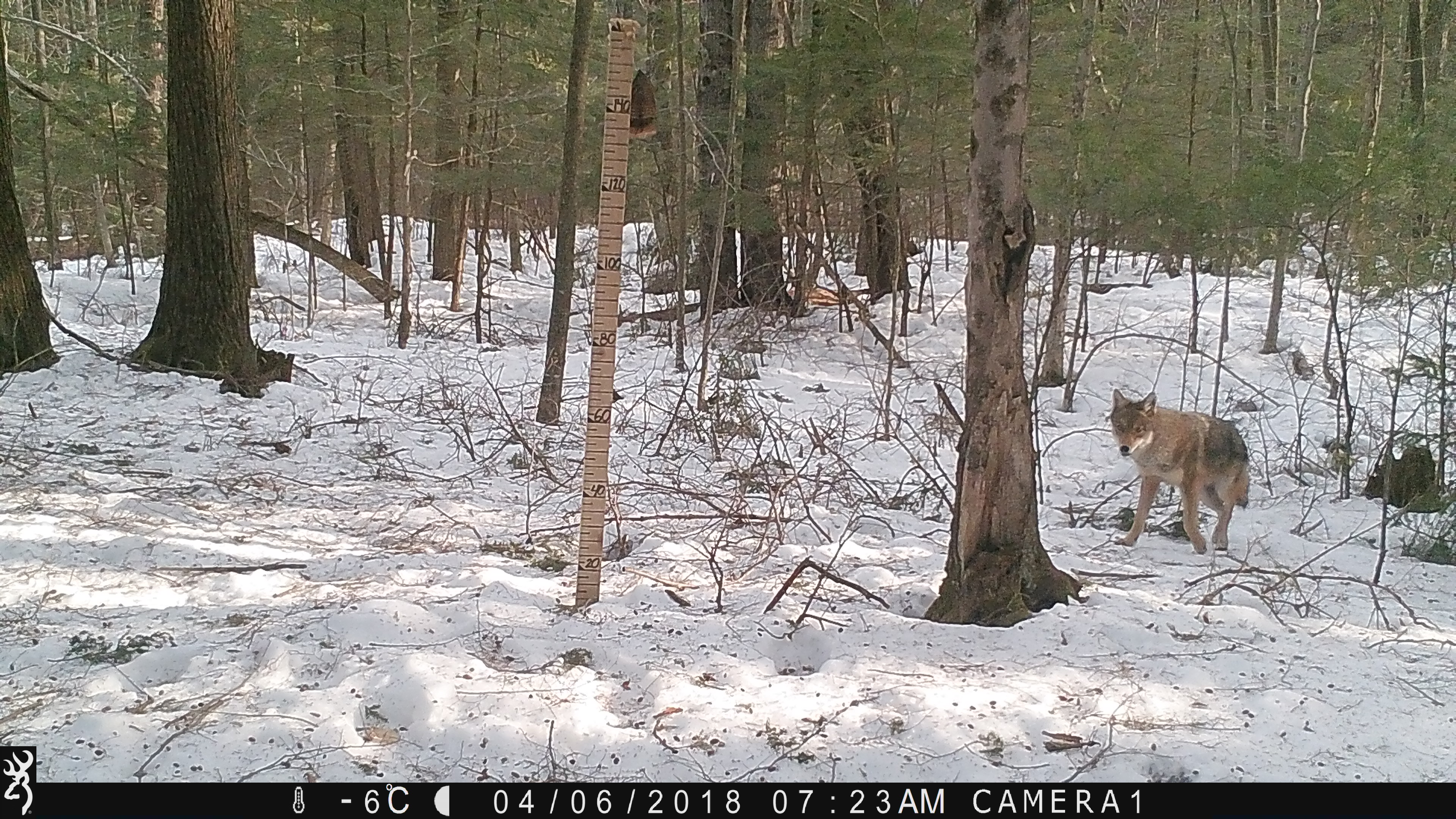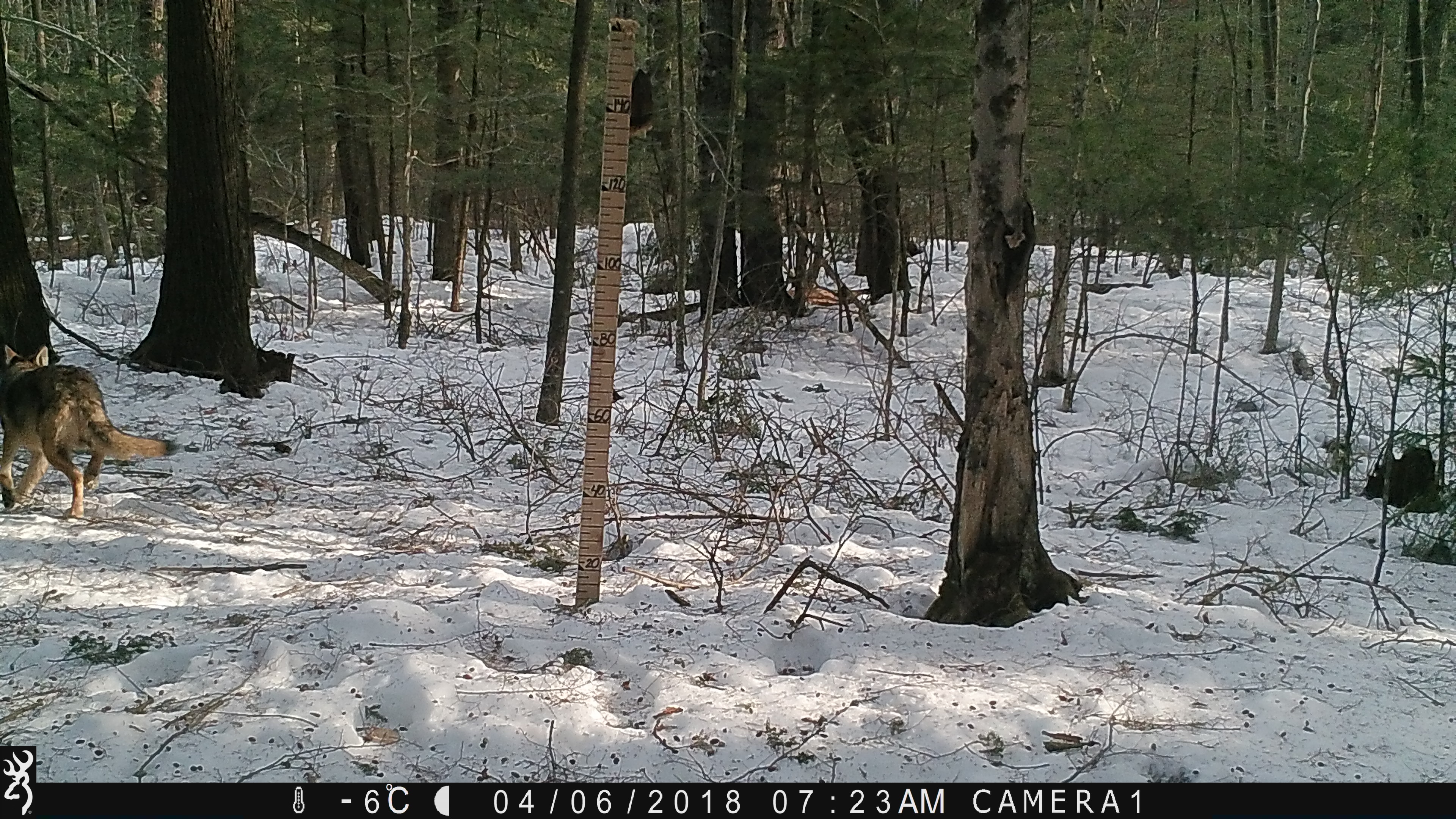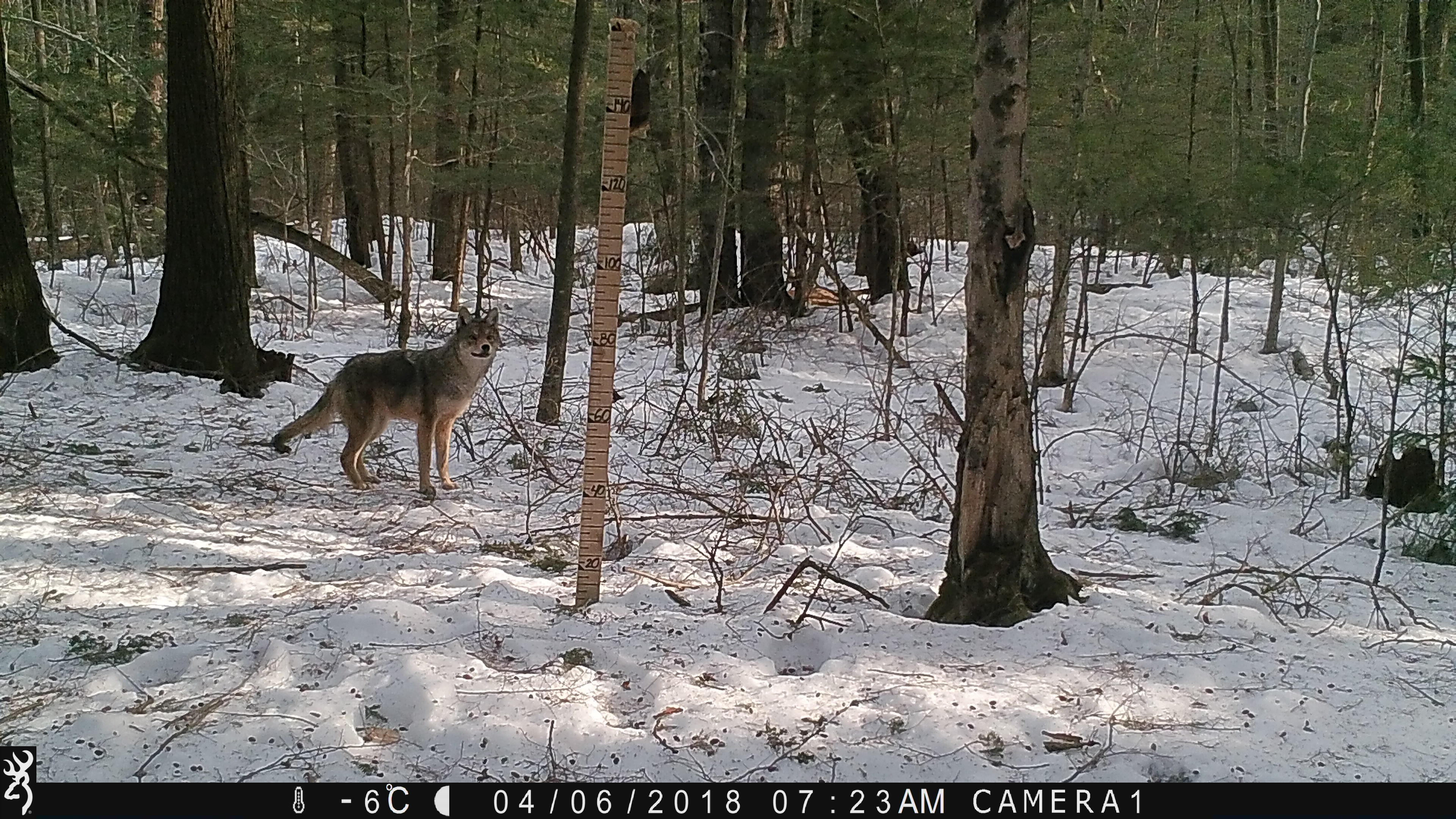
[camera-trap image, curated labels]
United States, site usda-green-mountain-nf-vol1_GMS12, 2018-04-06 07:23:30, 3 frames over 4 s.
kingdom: Animalia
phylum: Chordata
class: Mammalia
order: Carnivora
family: Canidae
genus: Canis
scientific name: Canis latrans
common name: coyote